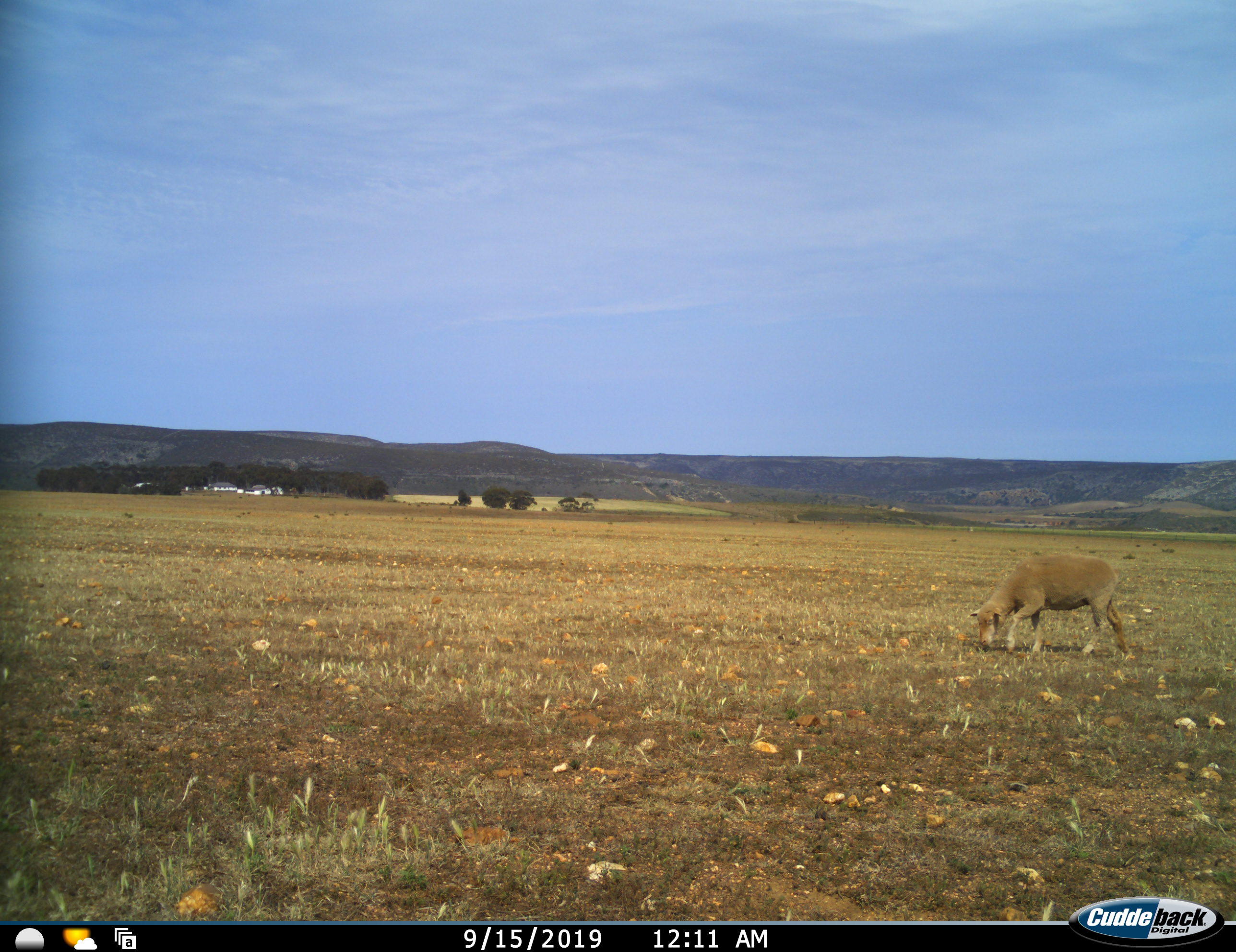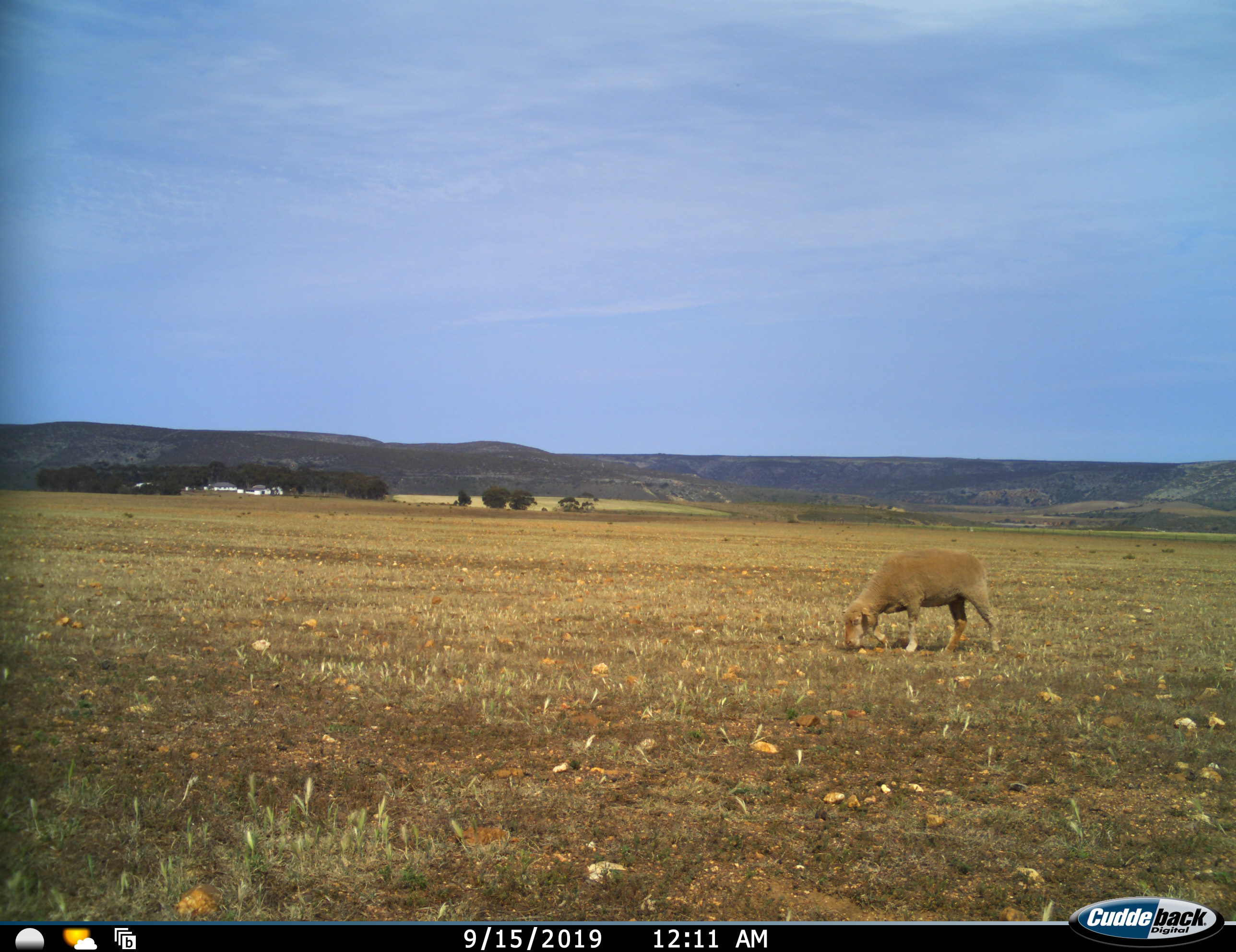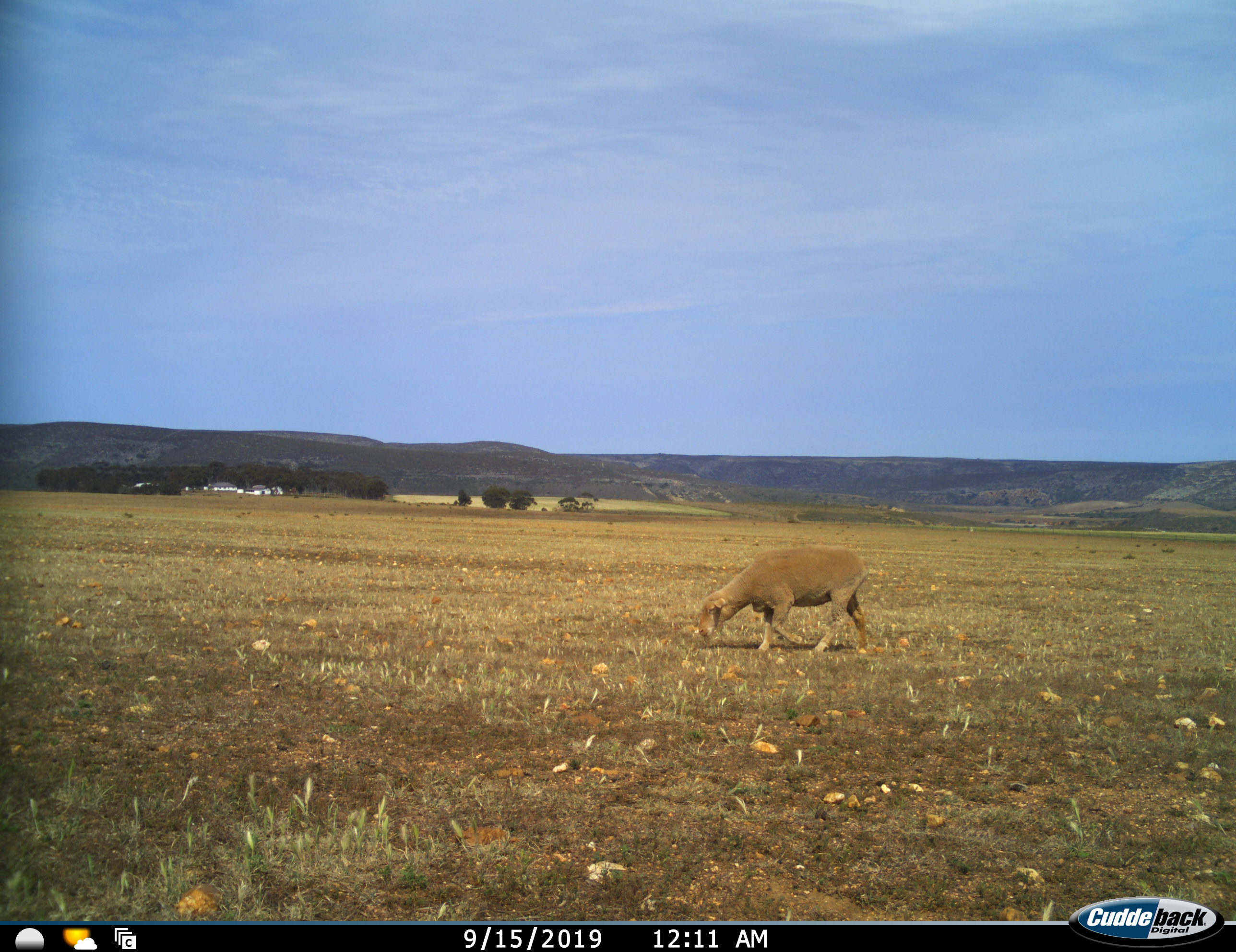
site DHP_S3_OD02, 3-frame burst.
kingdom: Animalia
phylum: Chordata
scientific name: Vertebrata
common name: domestic animal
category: domesticanimal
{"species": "domesticanimal (domestic animal) (Vertebrata)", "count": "1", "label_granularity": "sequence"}